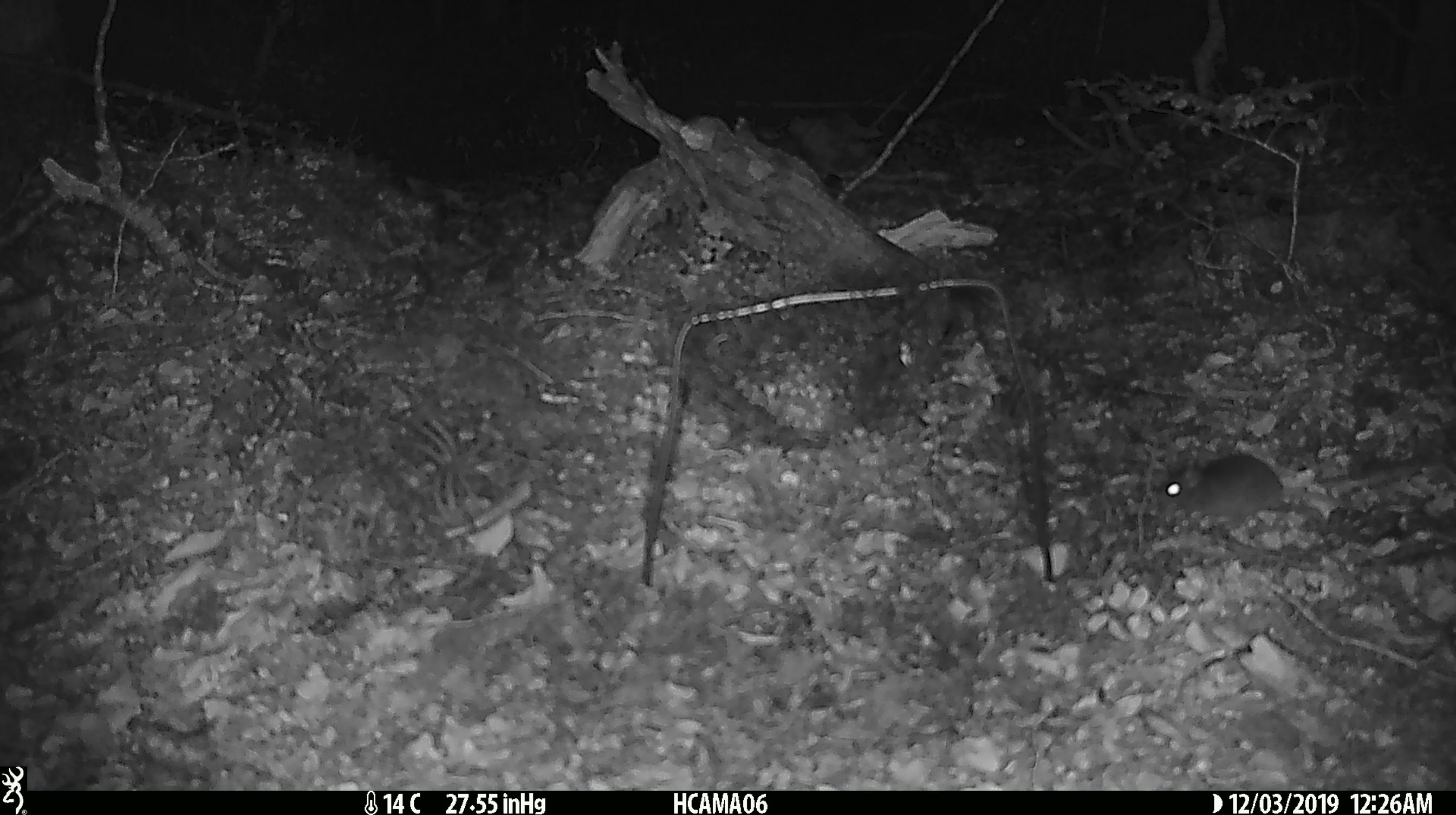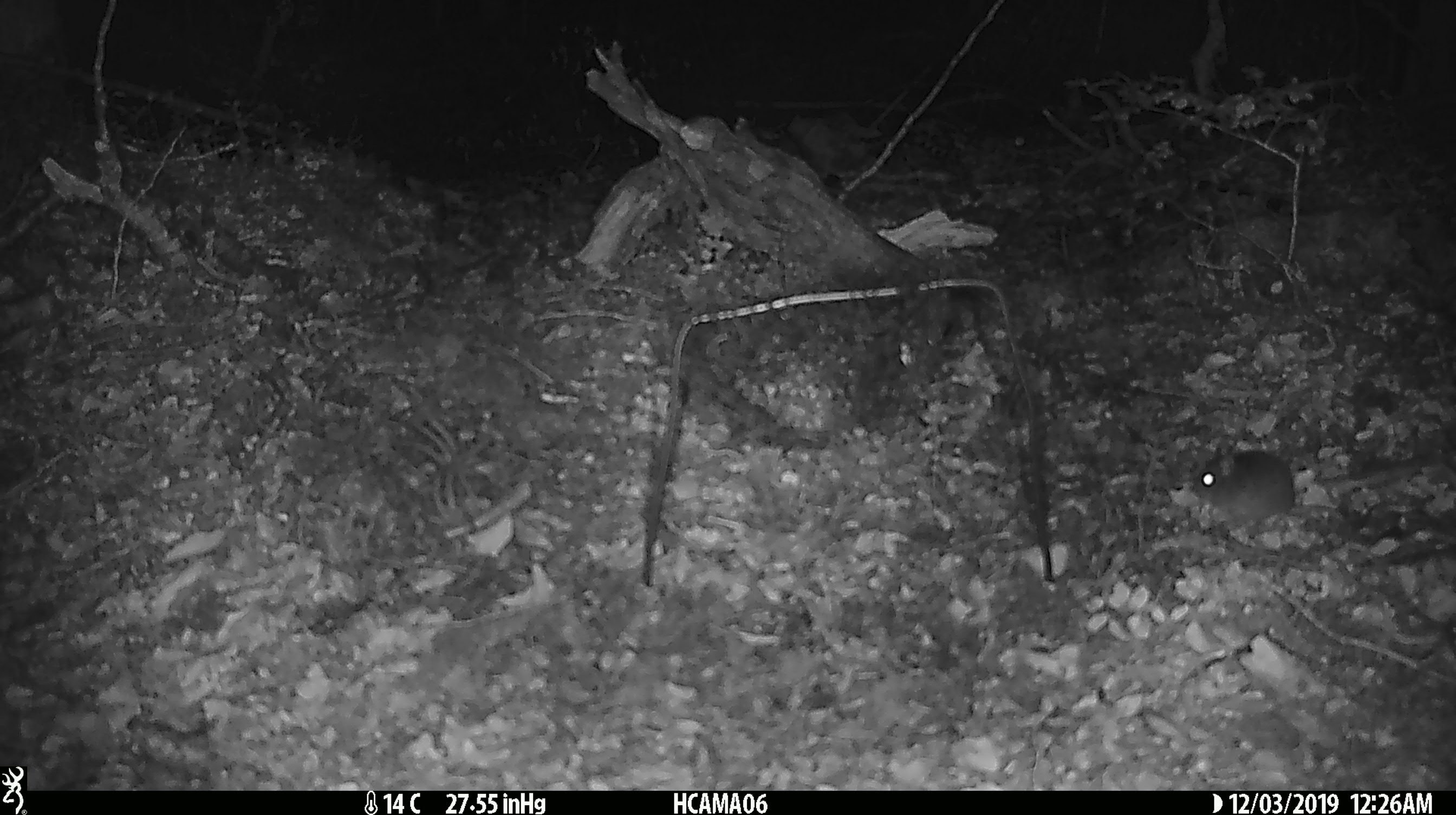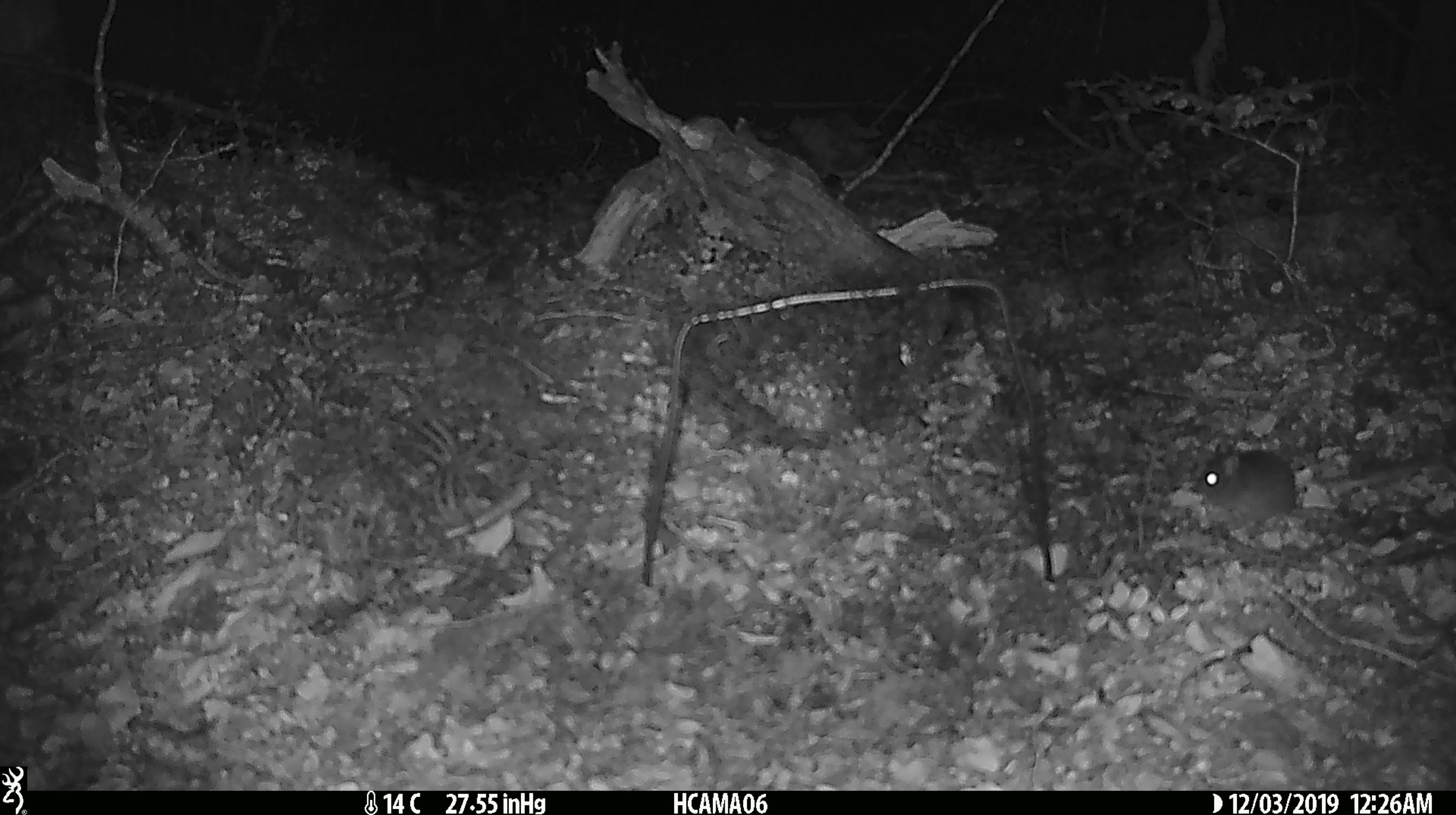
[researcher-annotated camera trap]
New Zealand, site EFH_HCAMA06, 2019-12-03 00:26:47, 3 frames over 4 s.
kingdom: Animalia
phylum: Chordata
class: Mammalia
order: Rodentia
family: Muridae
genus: Mus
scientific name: Mus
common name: mouse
Mouse (Mus).